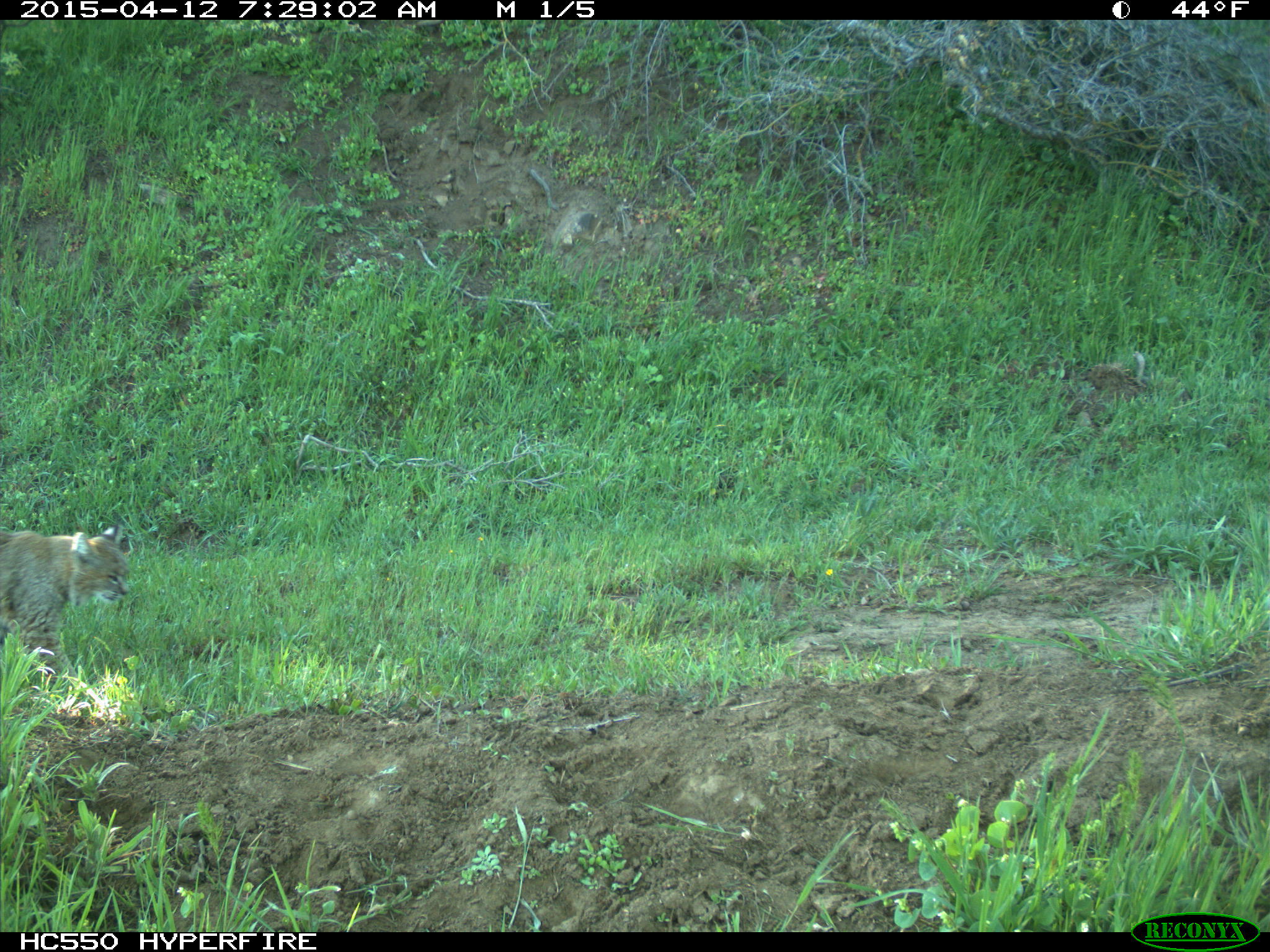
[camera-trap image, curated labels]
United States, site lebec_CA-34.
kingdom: Animalia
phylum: Chordata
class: Mammalia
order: Carnivora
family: Felidae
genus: Lynx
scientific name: Lynx rufus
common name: bobcat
Lynx rufus (bobcat).